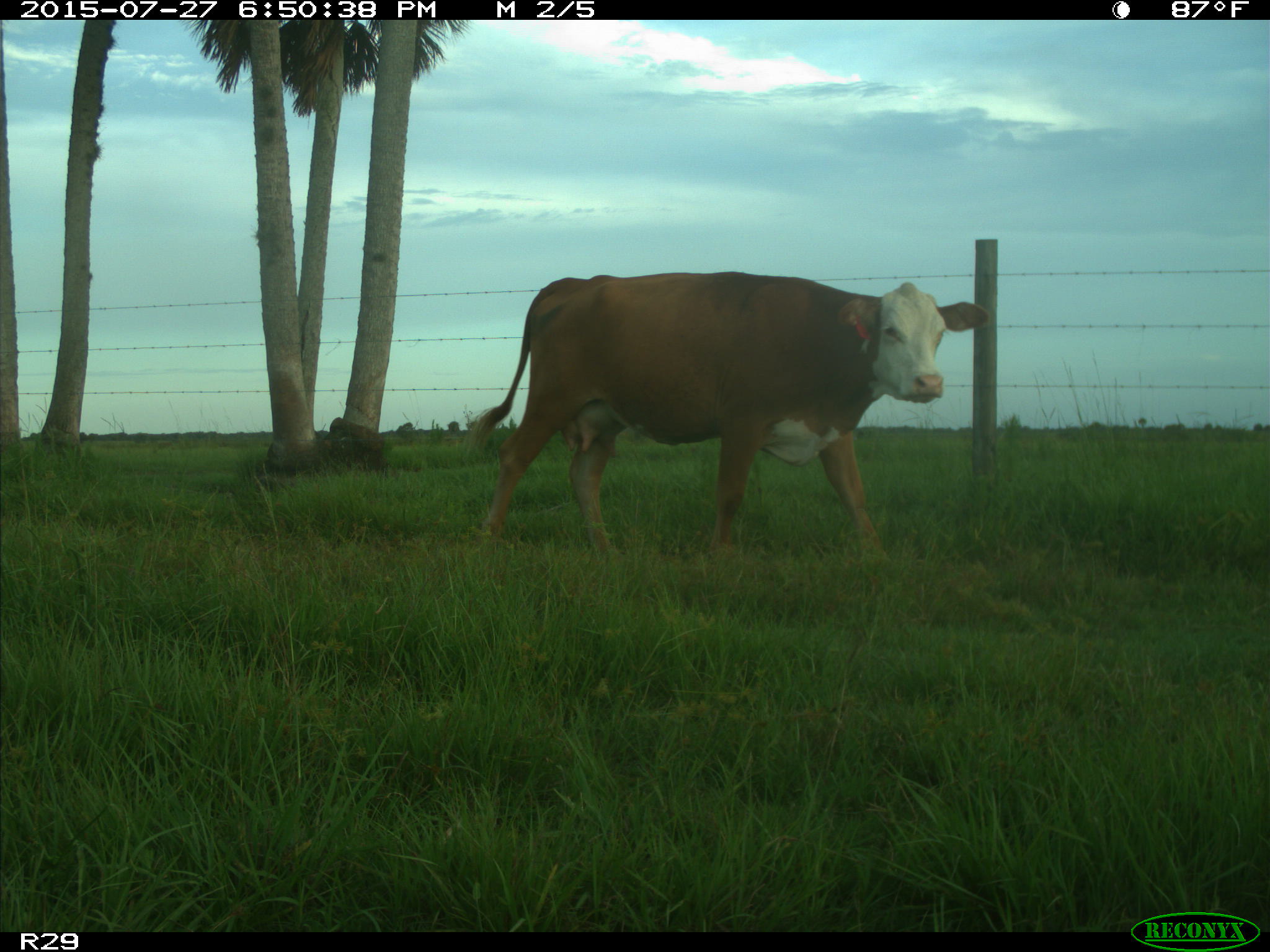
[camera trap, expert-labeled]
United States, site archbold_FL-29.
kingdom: Animalia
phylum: Chordata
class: Mammalia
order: Artiodactyla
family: Bovidae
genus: Bos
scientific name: Bos taurus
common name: domestic cow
Bos taurus (domestic cow).